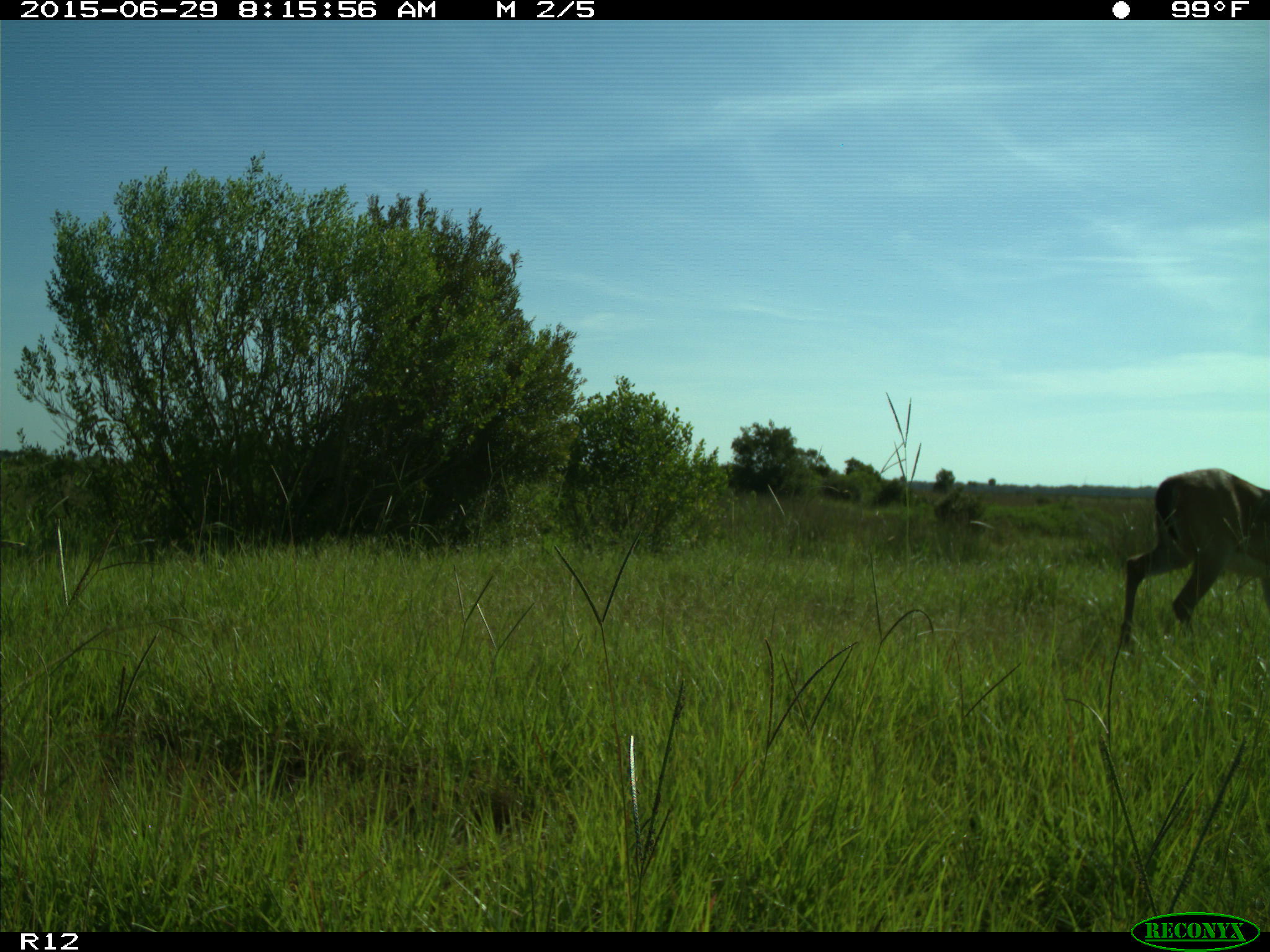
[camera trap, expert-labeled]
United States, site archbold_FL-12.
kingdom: Animalia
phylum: Chordata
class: Mammalia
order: Artiodactyla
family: Cervidae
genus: Odocoileus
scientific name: Odocoileus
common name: deer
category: unidentified deer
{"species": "unidentified deer (deer) (Odocoileus)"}